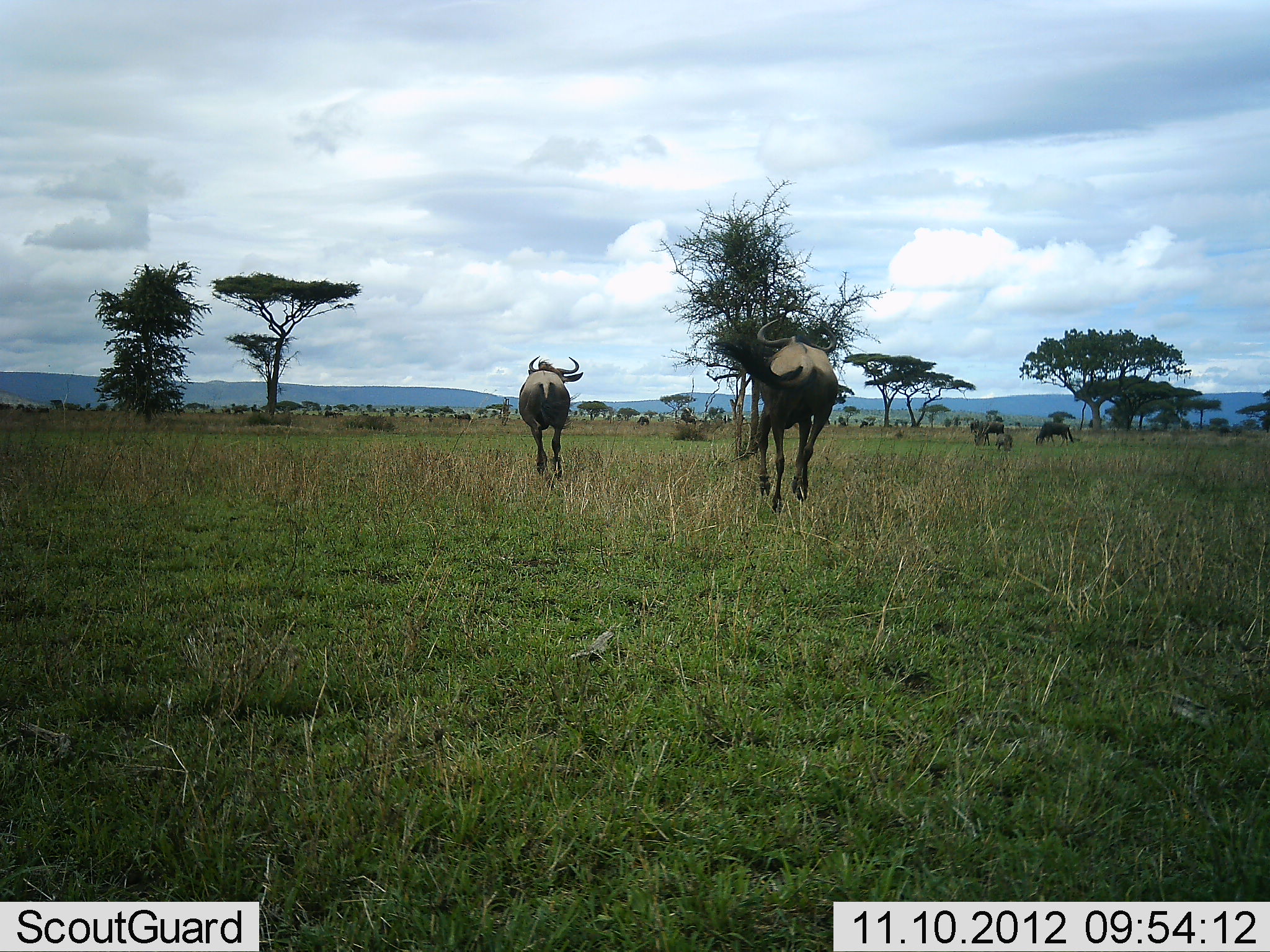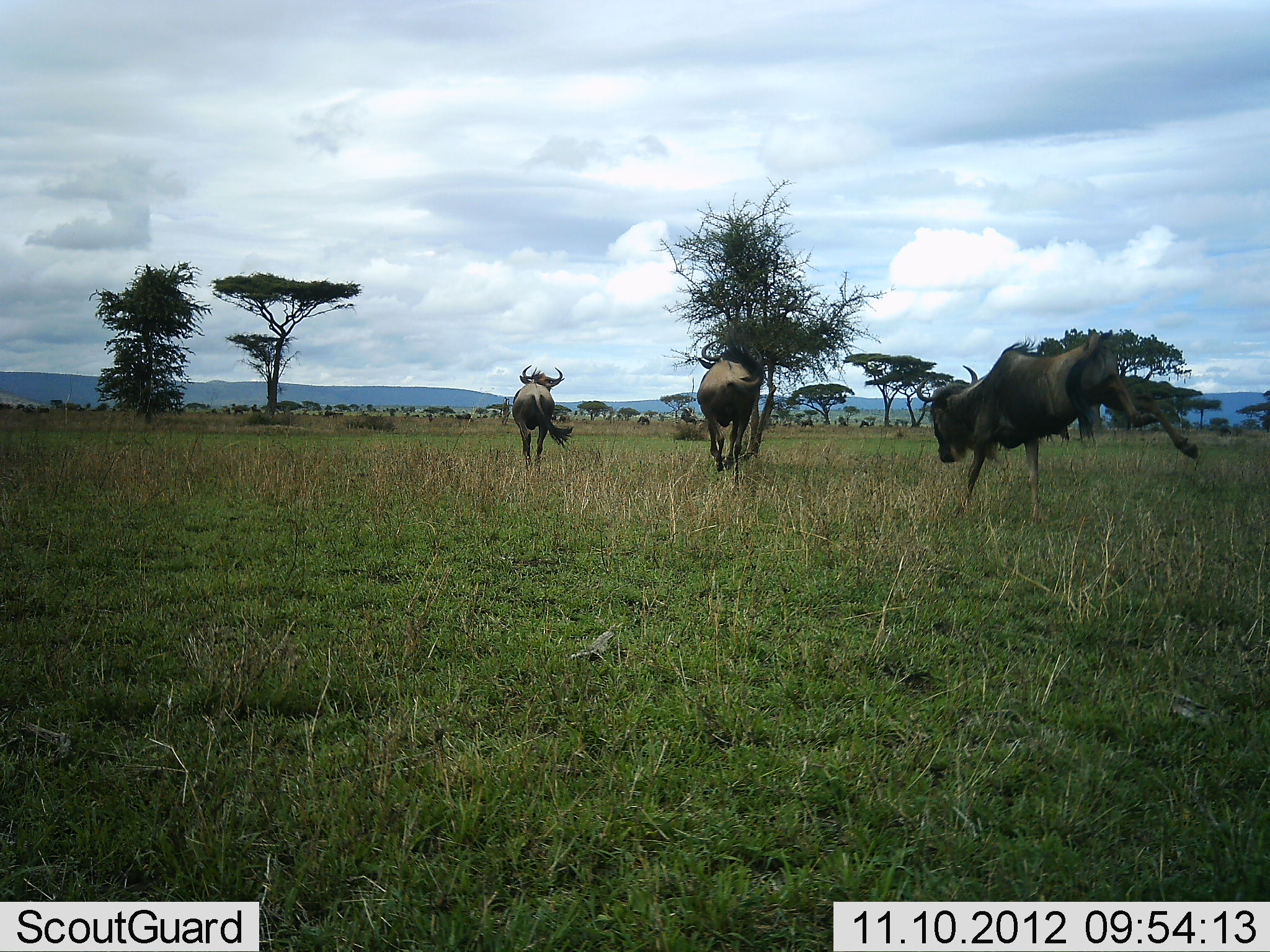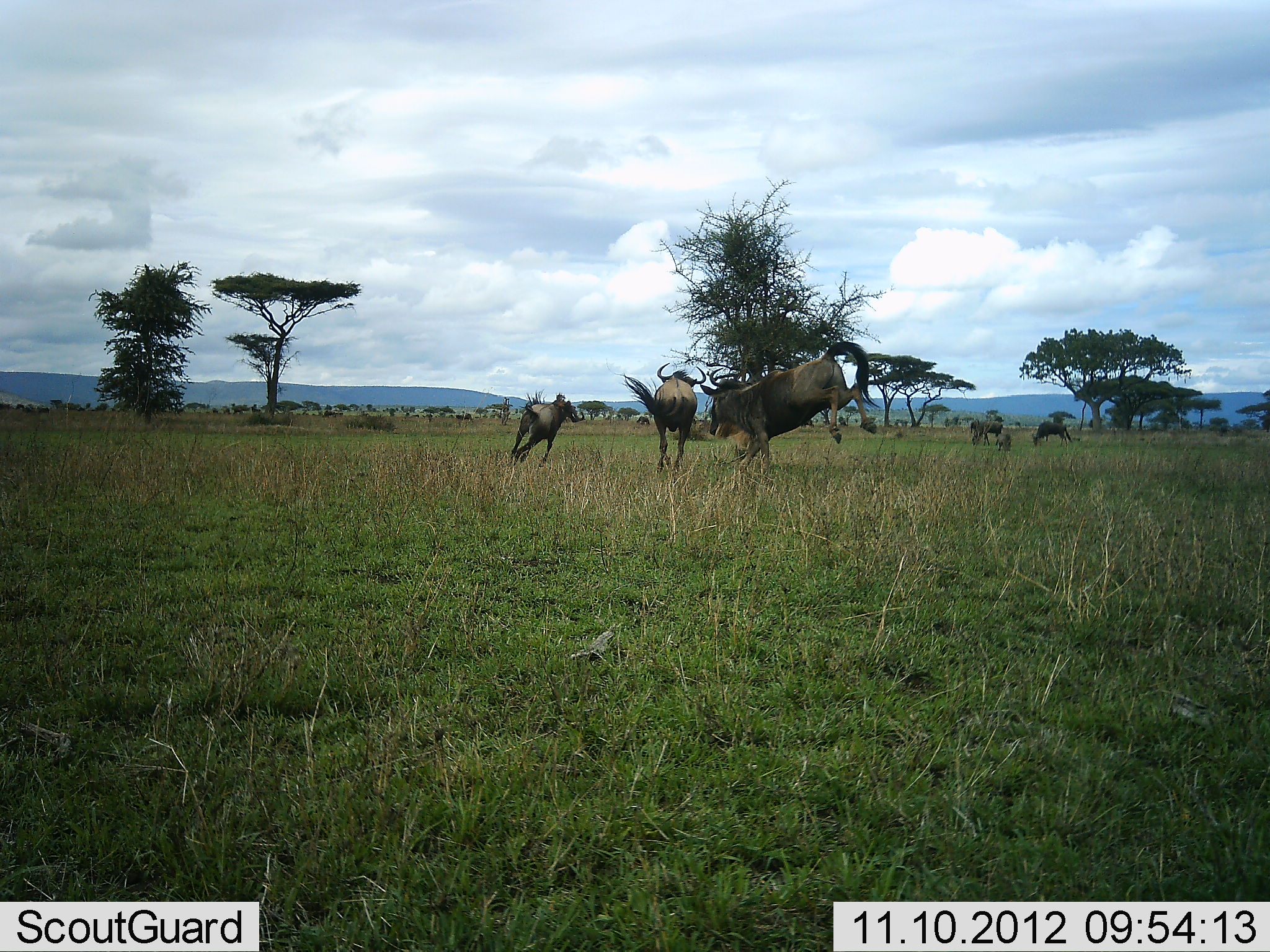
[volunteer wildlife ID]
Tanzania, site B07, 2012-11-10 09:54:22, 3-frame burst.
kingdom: Animalia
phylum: Chordata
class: Mammalia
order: Artiodactyla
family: Bovidae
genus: Connochaetes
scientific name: Connochaetes taurinus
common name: blue wildebeest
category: wildebeest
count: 5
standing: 20%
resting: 0%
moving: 100%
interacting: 20%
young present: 0%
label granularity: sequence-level